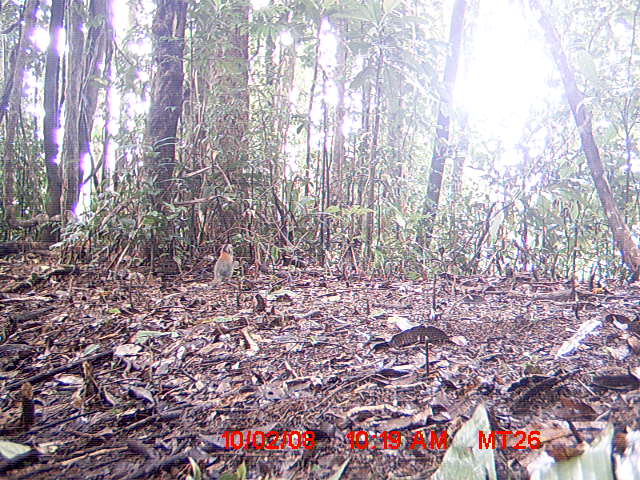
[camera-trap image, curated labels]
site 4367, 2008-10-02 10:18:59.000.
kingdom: Animalia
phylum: Chordata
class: Aves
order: Coraciiformes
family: Brachypteraciidae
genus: Brachypteracias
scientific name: Brachypteracias squamiger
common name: scaly ground-roller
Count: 2.